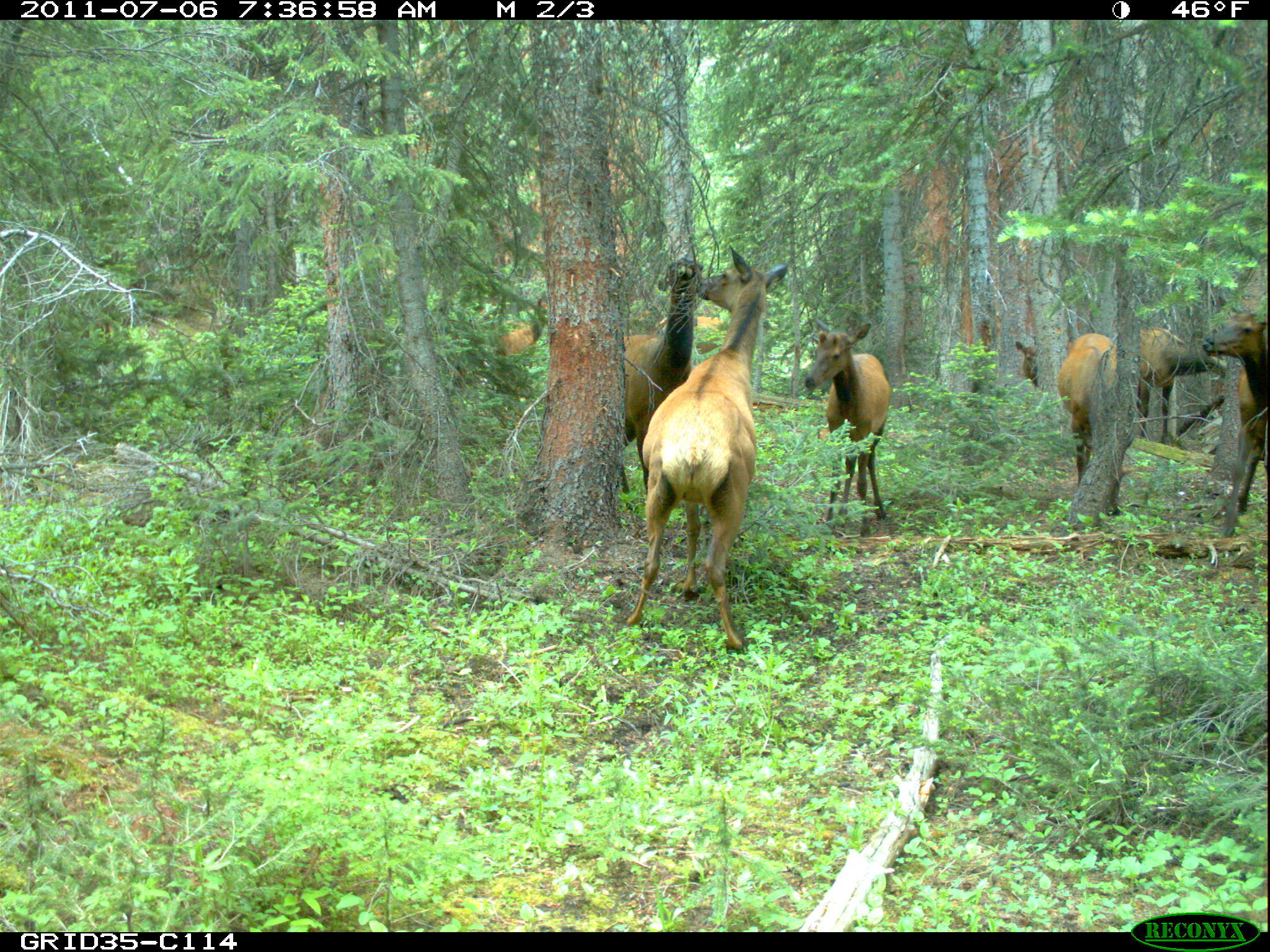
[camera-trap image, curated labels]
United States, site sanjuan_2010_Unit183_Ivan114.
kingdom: Animalia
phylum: Chordata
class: Mammalia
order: Artiodactyla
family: Cervidae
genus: Cervus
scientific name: Cervus elaphus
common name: red deer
Cervus elaphus (red deer).